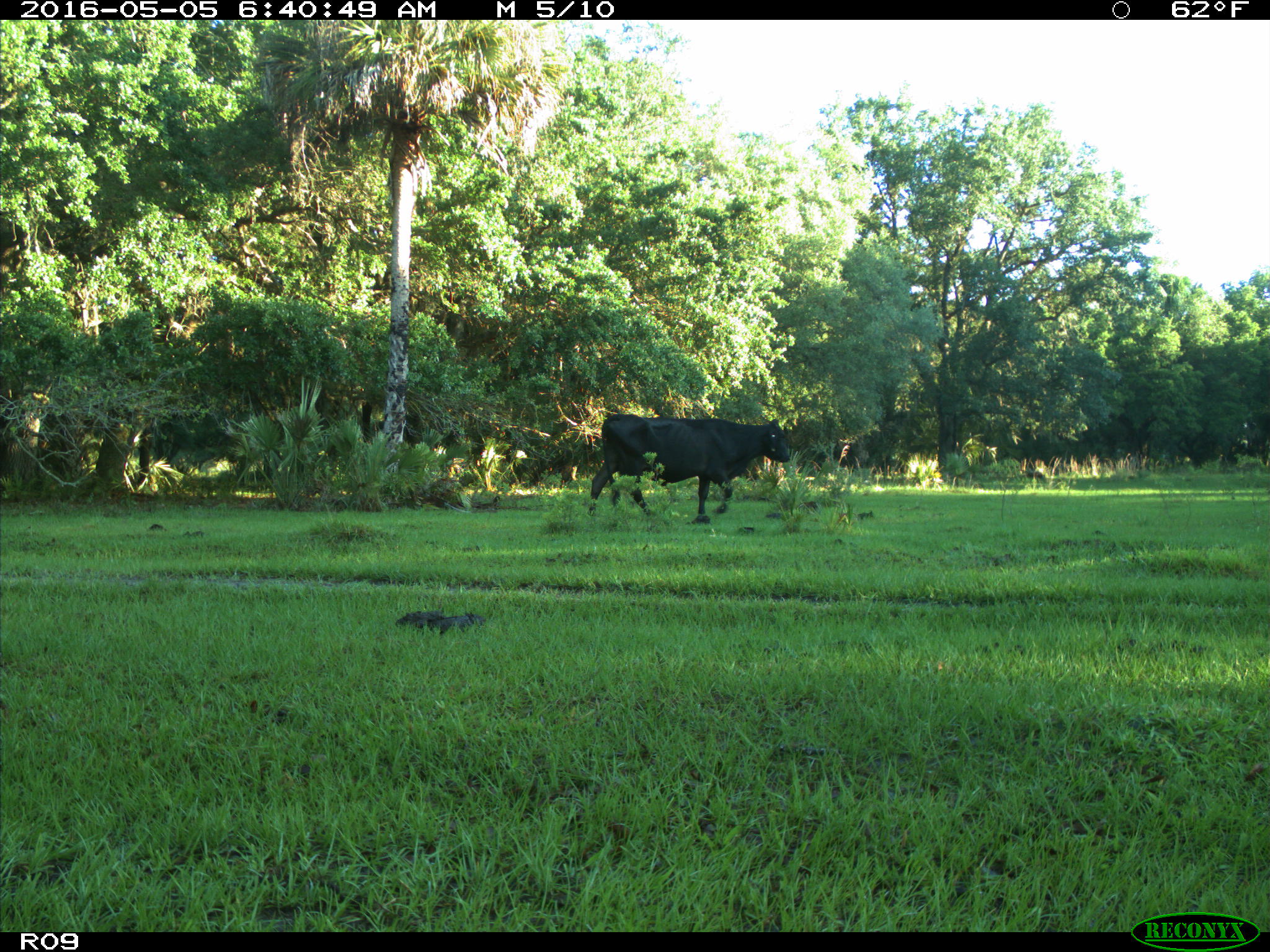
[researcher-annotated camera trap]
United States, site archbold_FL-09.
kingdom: Animalia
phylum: Chordata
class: Mammalia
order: Artiodactyla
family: Bovidae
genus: Bos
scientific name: Bos taurus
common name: domestic cow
Bos taurus (domestic cow).